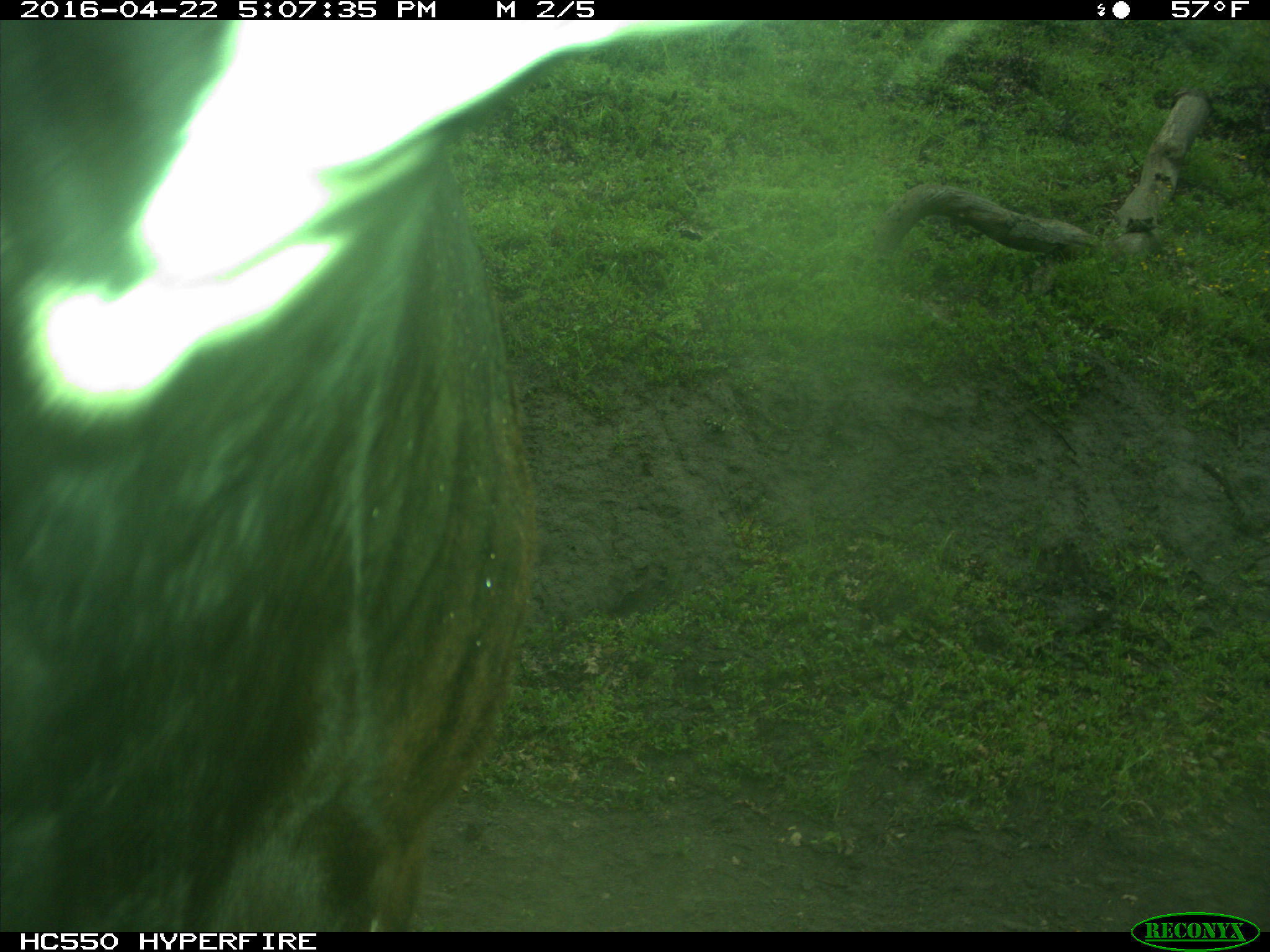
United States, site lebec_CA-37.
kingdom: Animalia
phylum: Chordata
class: Mammalia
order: Artiodactyla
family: Bovidae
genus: Bos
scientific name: Bos taurus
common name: domestic cow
Bos taurus (domestic cow).